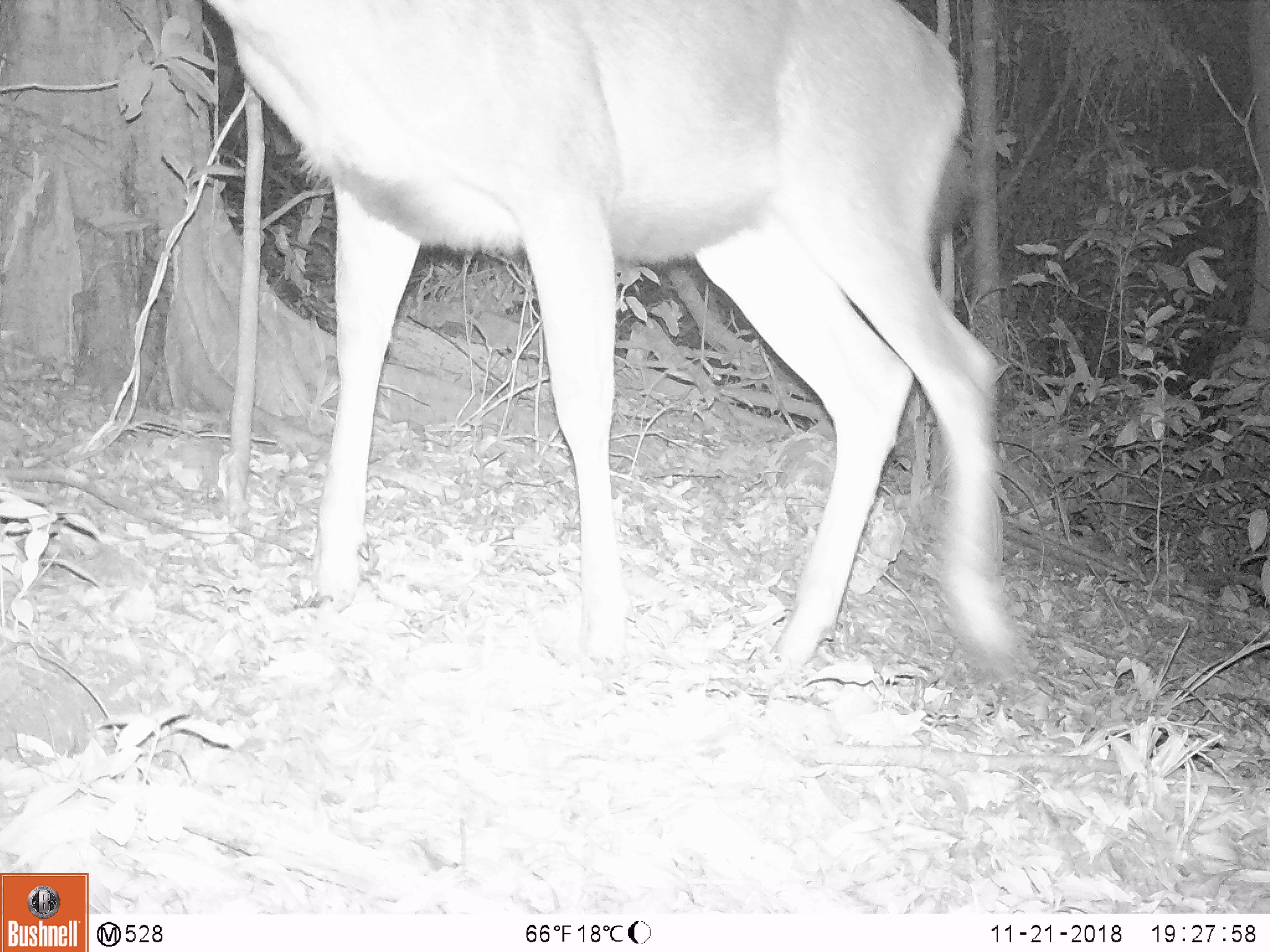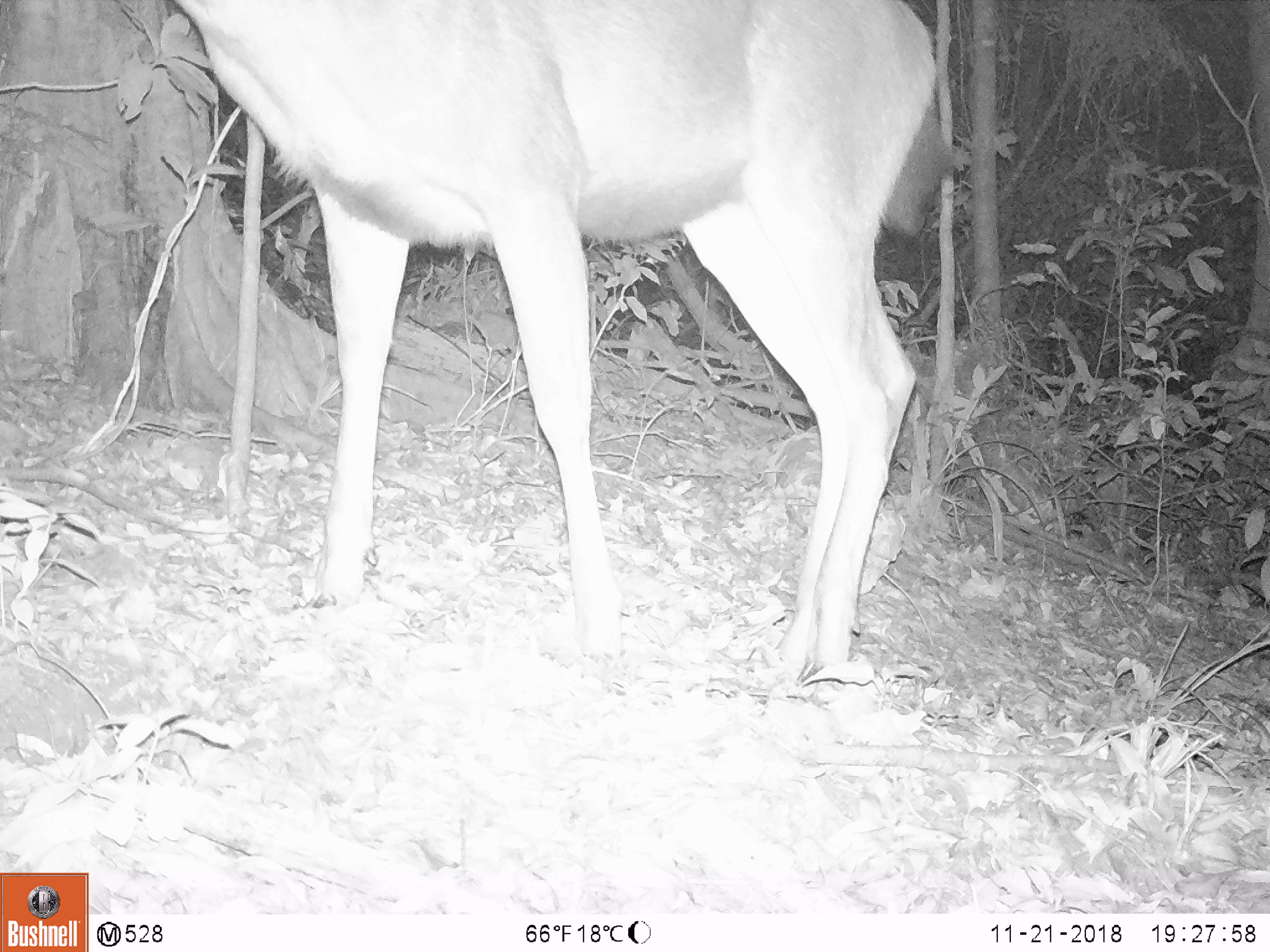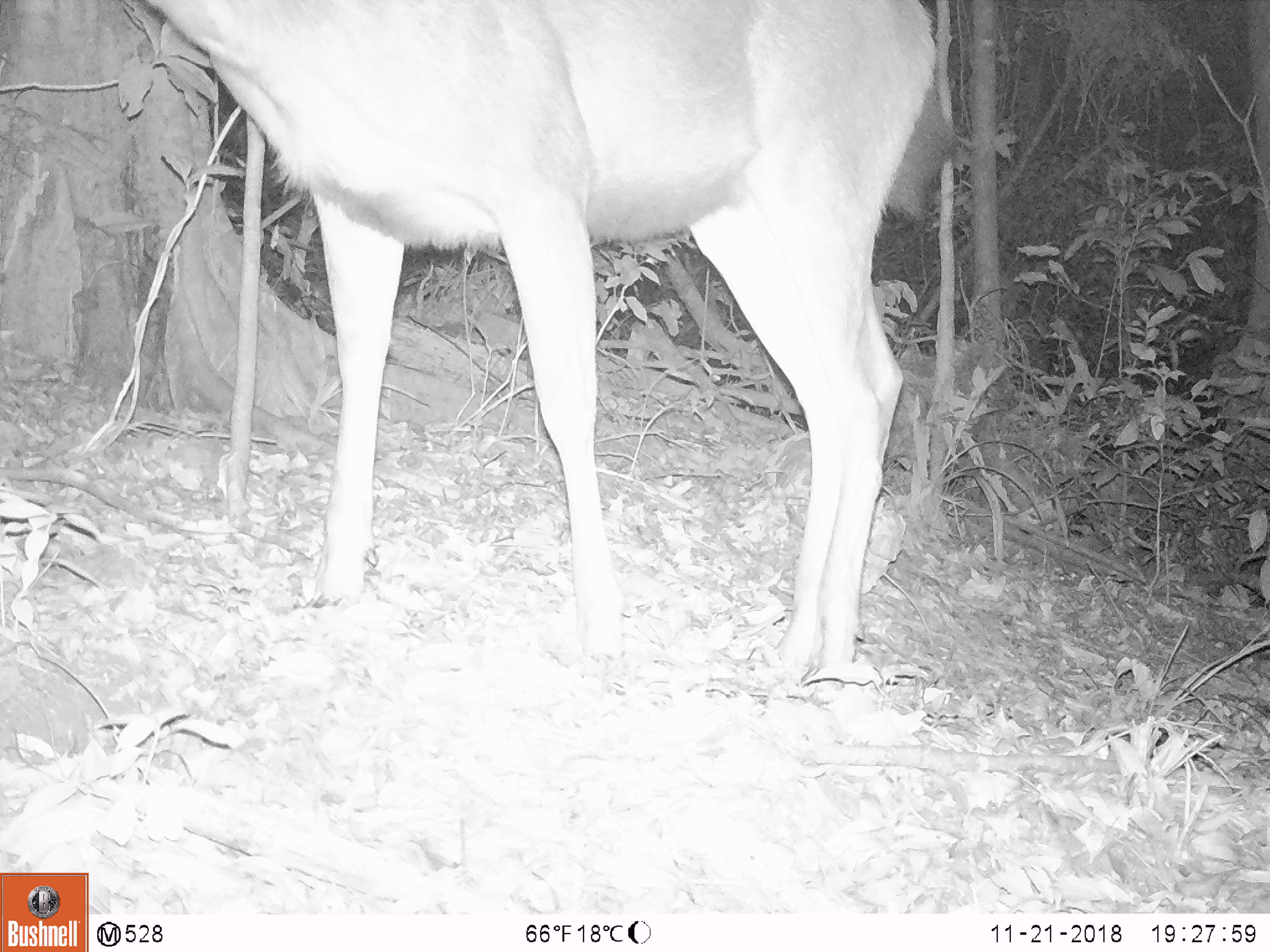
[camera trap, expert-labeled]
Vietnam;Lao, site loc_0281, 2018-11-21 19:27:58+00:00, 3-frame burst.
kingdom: Animalia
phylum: Chordata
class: Mammalia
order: Artiodactyla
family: Cervidae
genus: Rusa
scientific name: Rusa unicolor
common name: sambar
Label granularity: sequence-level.